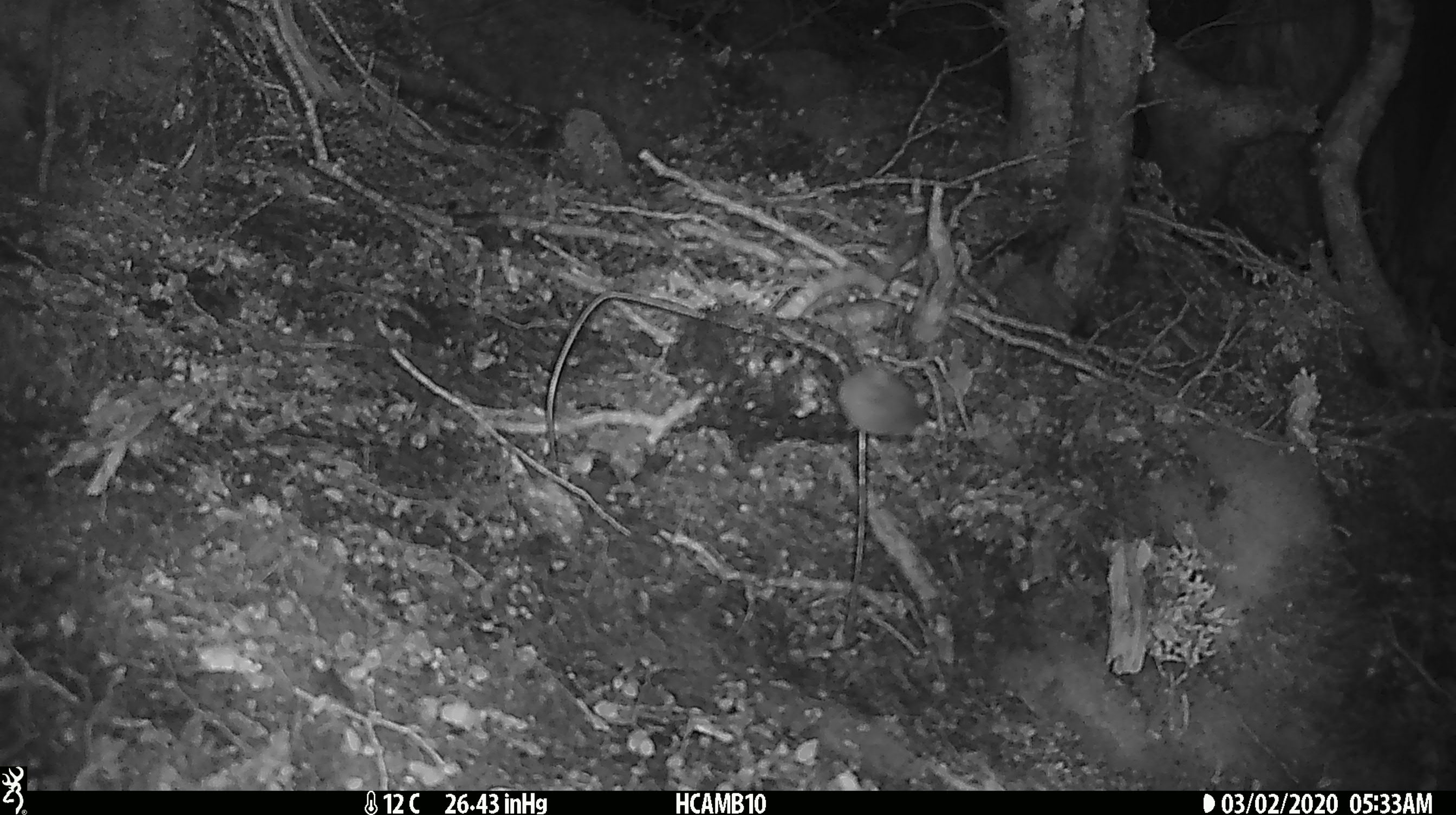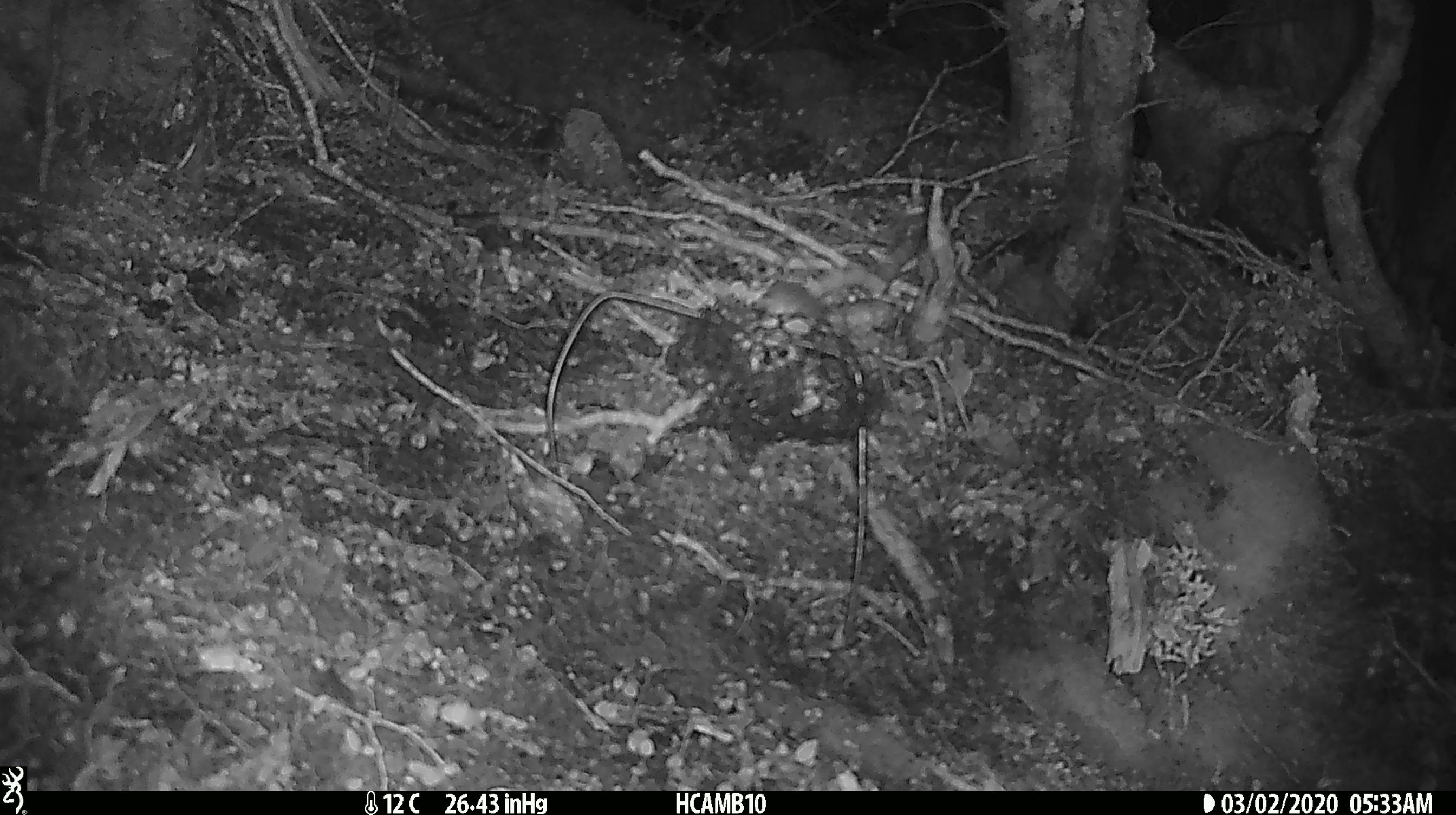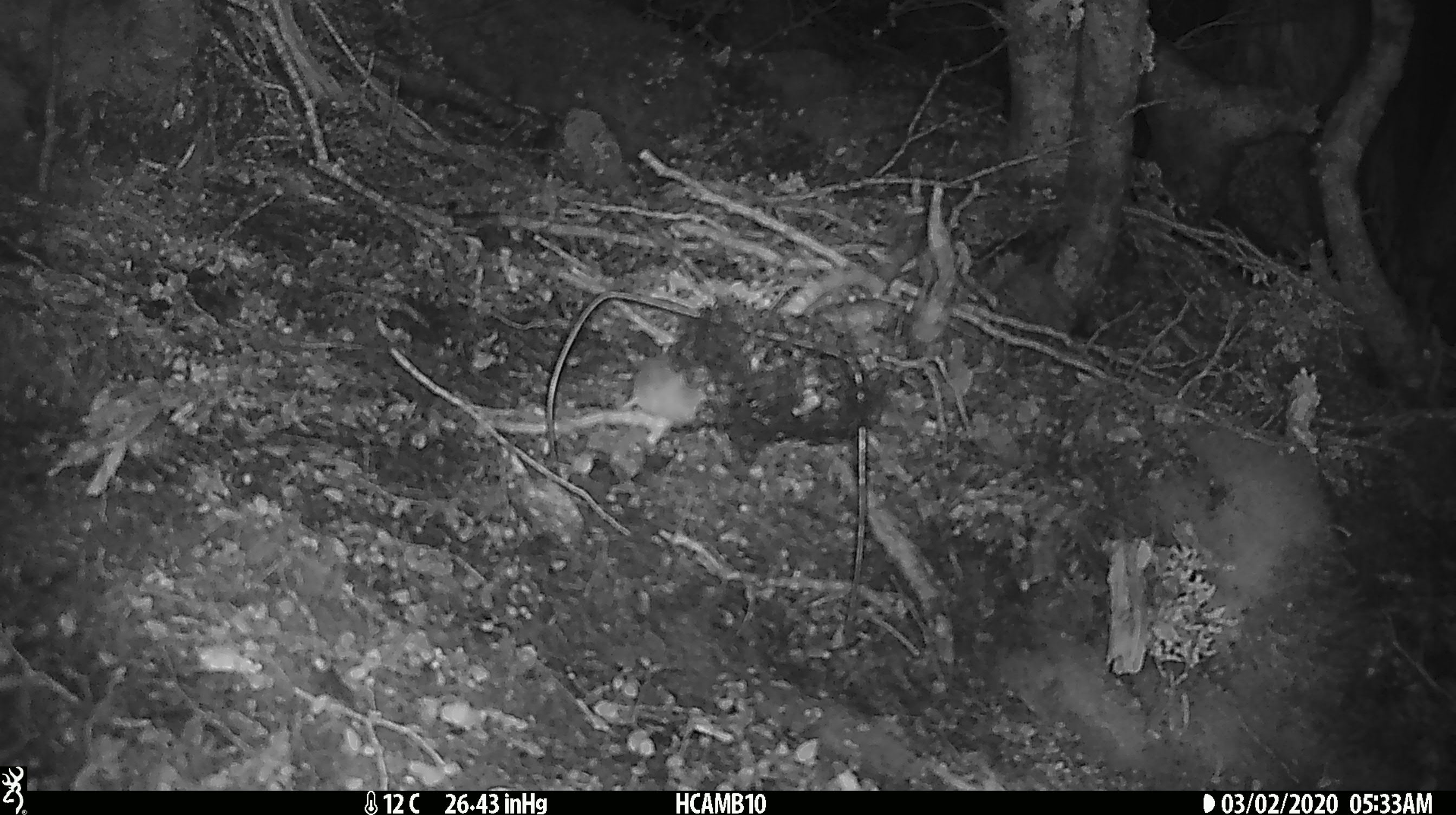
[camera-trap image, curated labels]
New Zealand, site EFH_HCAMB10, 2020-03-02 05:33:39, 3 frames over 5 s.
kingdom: Animalia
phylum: Chordata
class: Mammalia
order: Rodentia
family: Muridae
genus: Mus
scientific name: Mus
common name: mouse